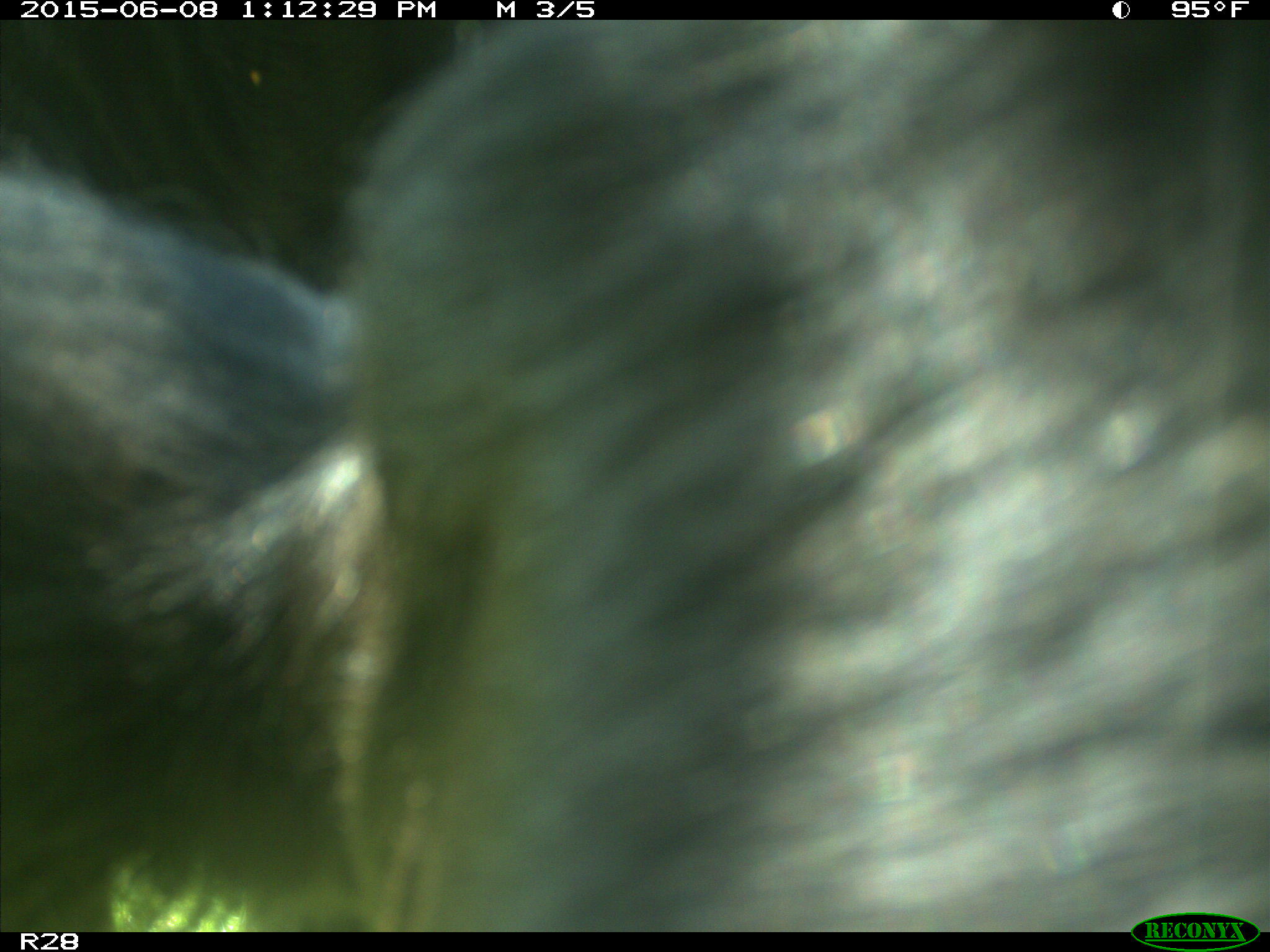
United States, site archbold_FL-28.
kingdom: Animalia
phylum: Chordata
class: Mammalia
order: Artiodactyla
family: Bovidae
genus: Bos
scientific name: Bos taurus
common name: domestic cow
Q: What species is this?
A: Bos taurus (domestic cow).